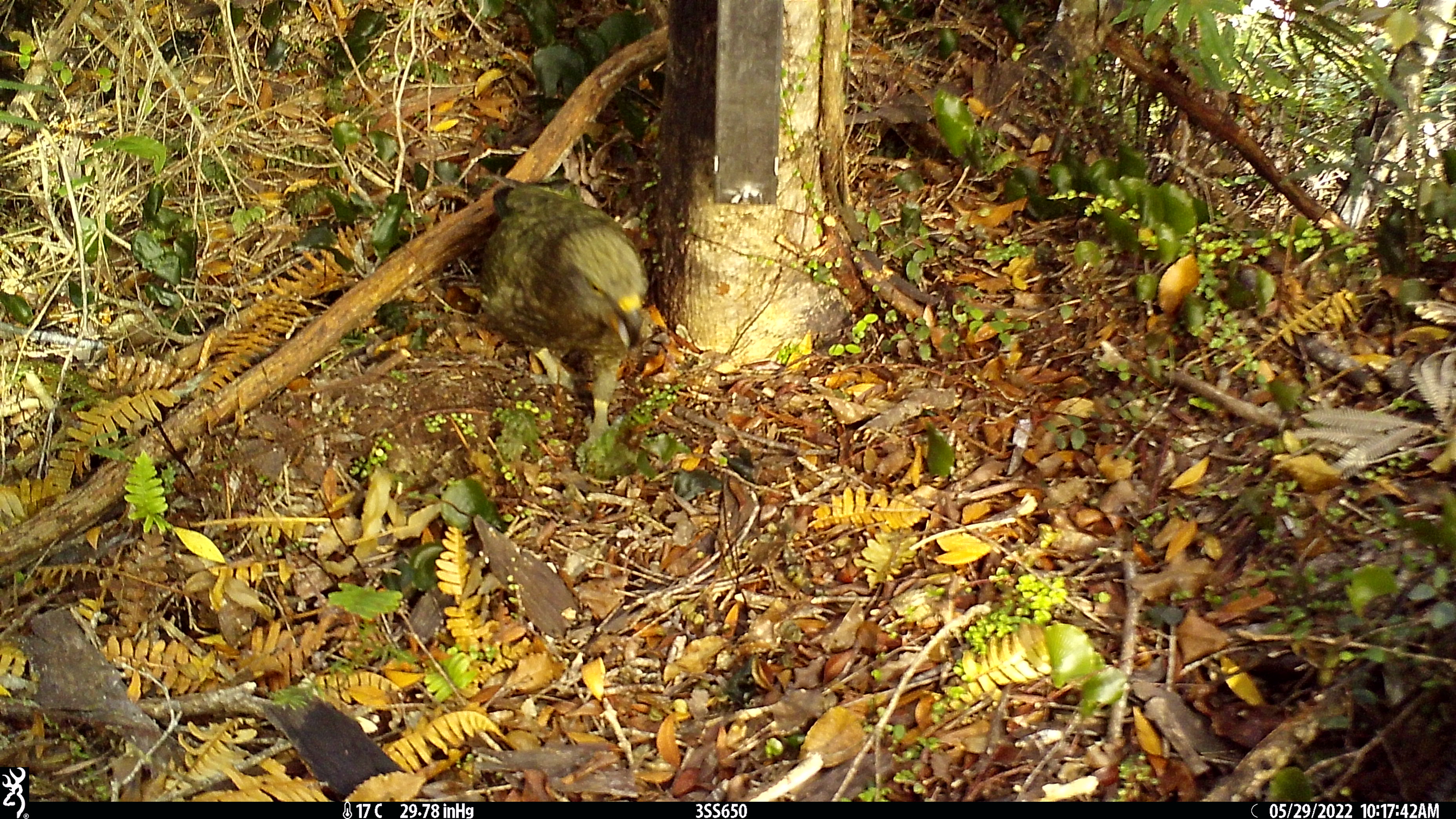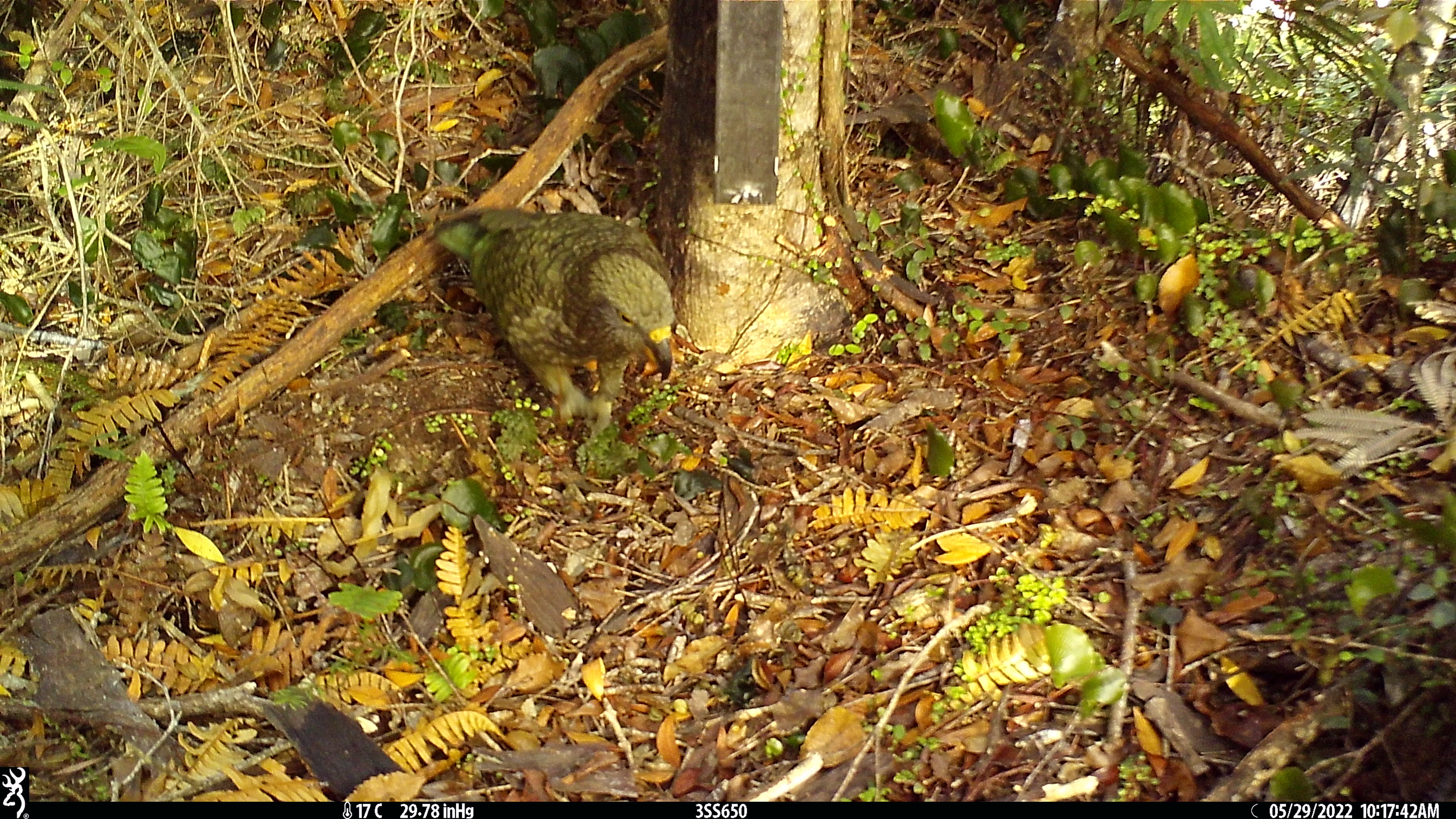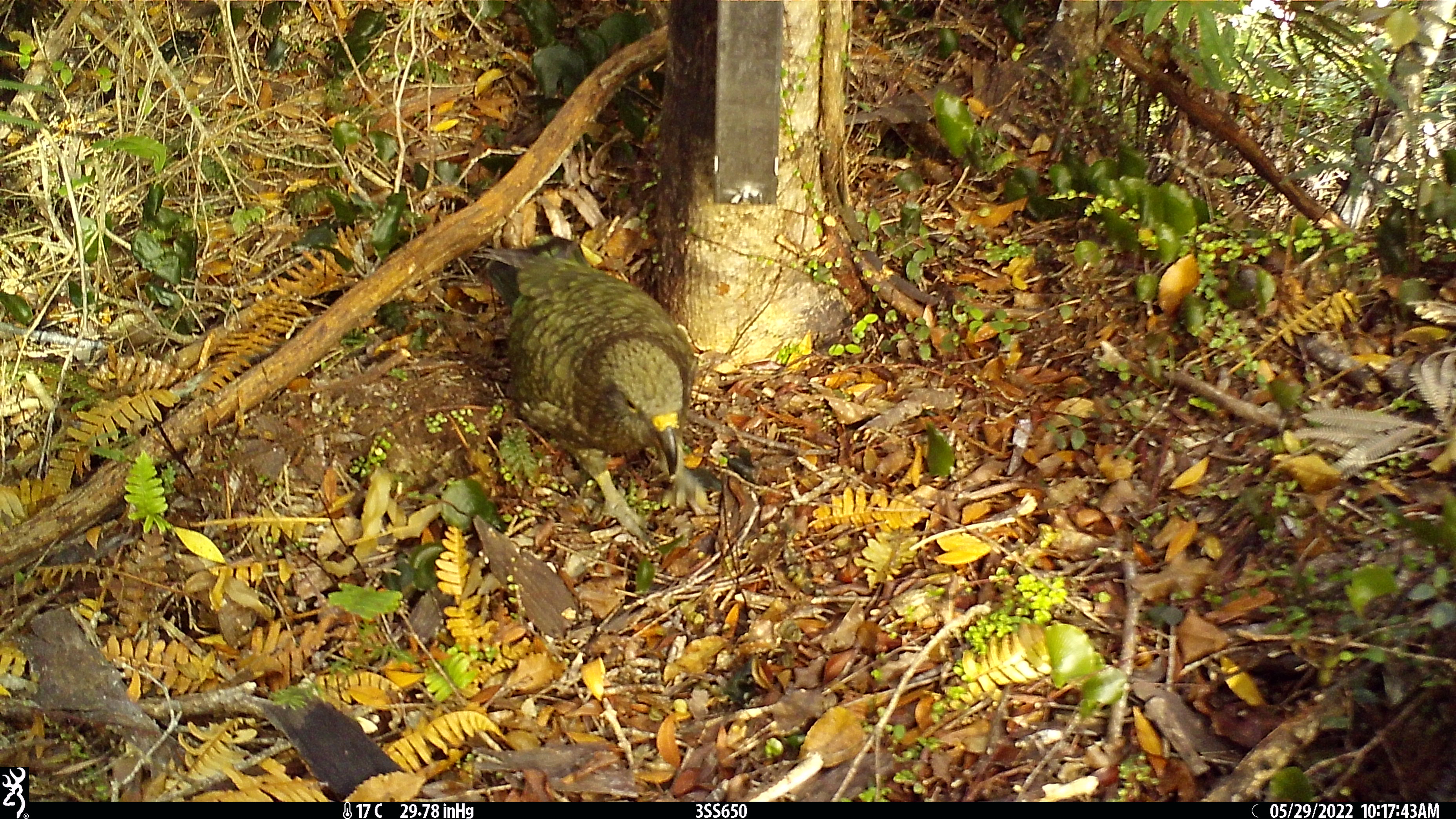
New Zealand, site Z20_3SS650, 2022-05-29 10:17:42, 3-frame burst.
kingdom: Animalia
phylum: Chordata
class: Aves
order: Psittaciformes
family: Strigopidae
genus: Nestor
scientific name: Nestor notabilis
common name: kea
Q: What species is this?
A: Kea (Nestor notabilis).